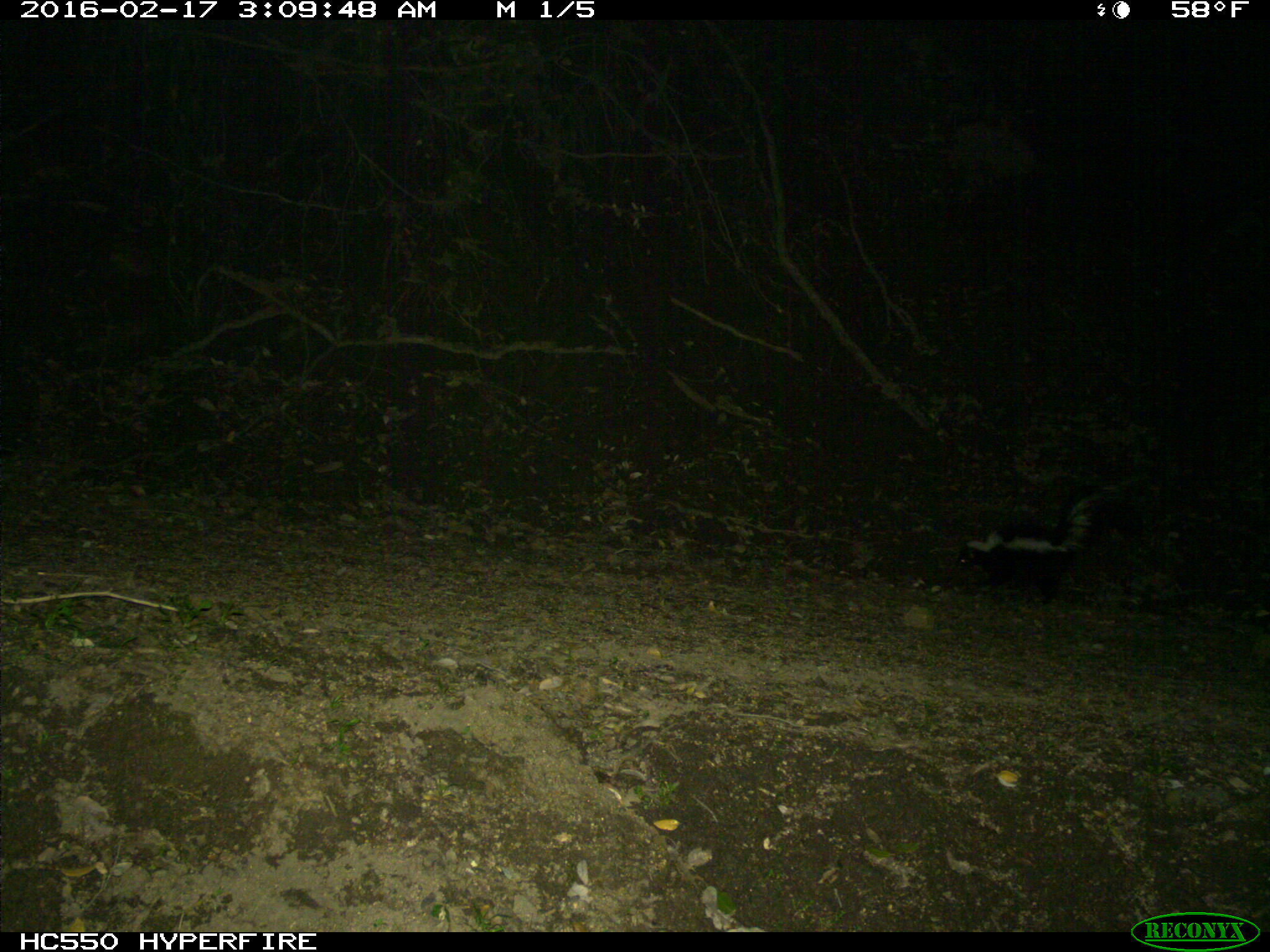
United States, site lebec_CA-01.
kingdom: Animalia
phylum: Chordata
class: Mammalia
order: Carnivora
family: Mephitidae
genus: Mephitis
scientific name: Mephitis mephitis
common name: striped skunk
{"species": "Mephitis mephitis (striped skunk)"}